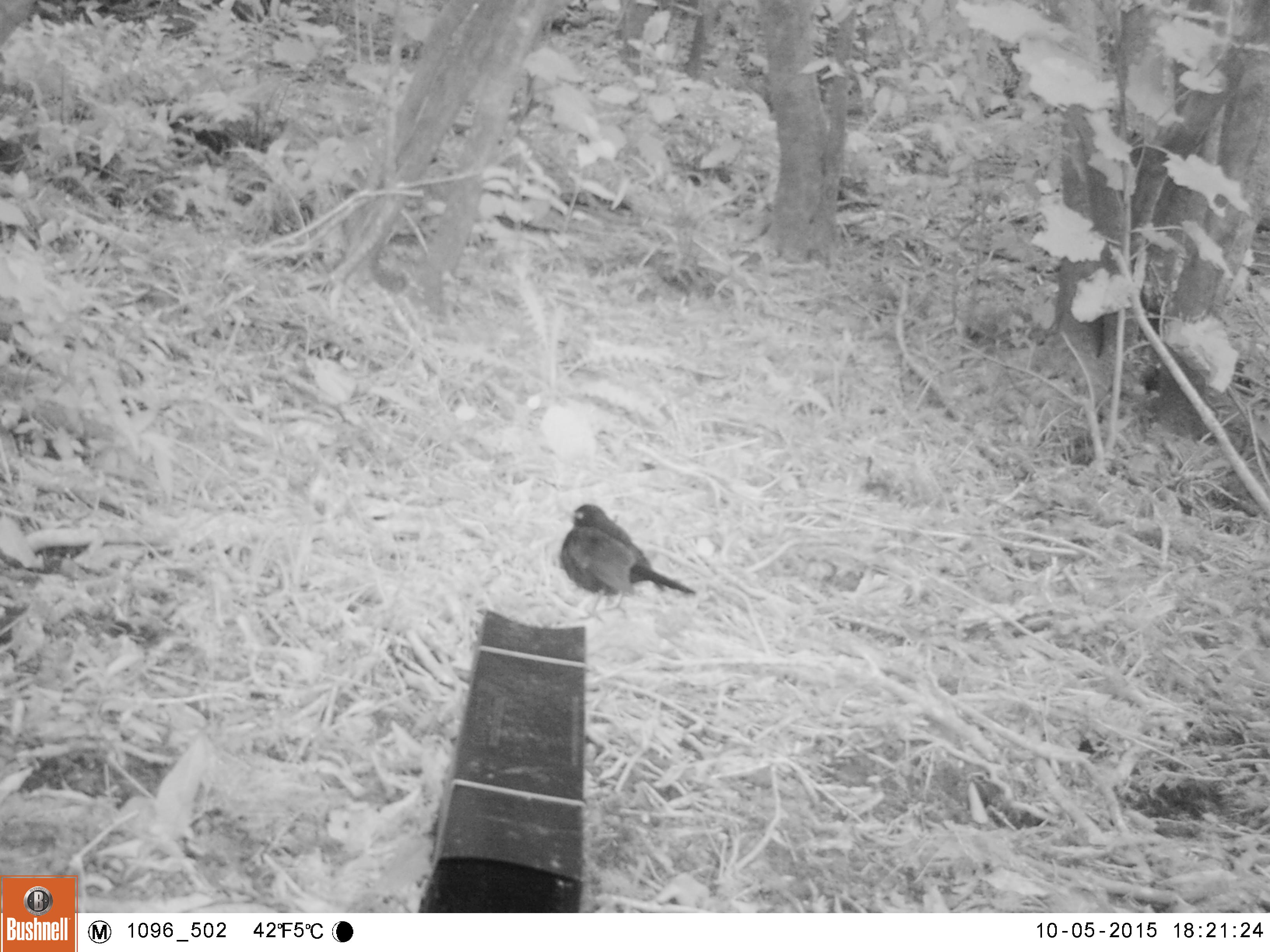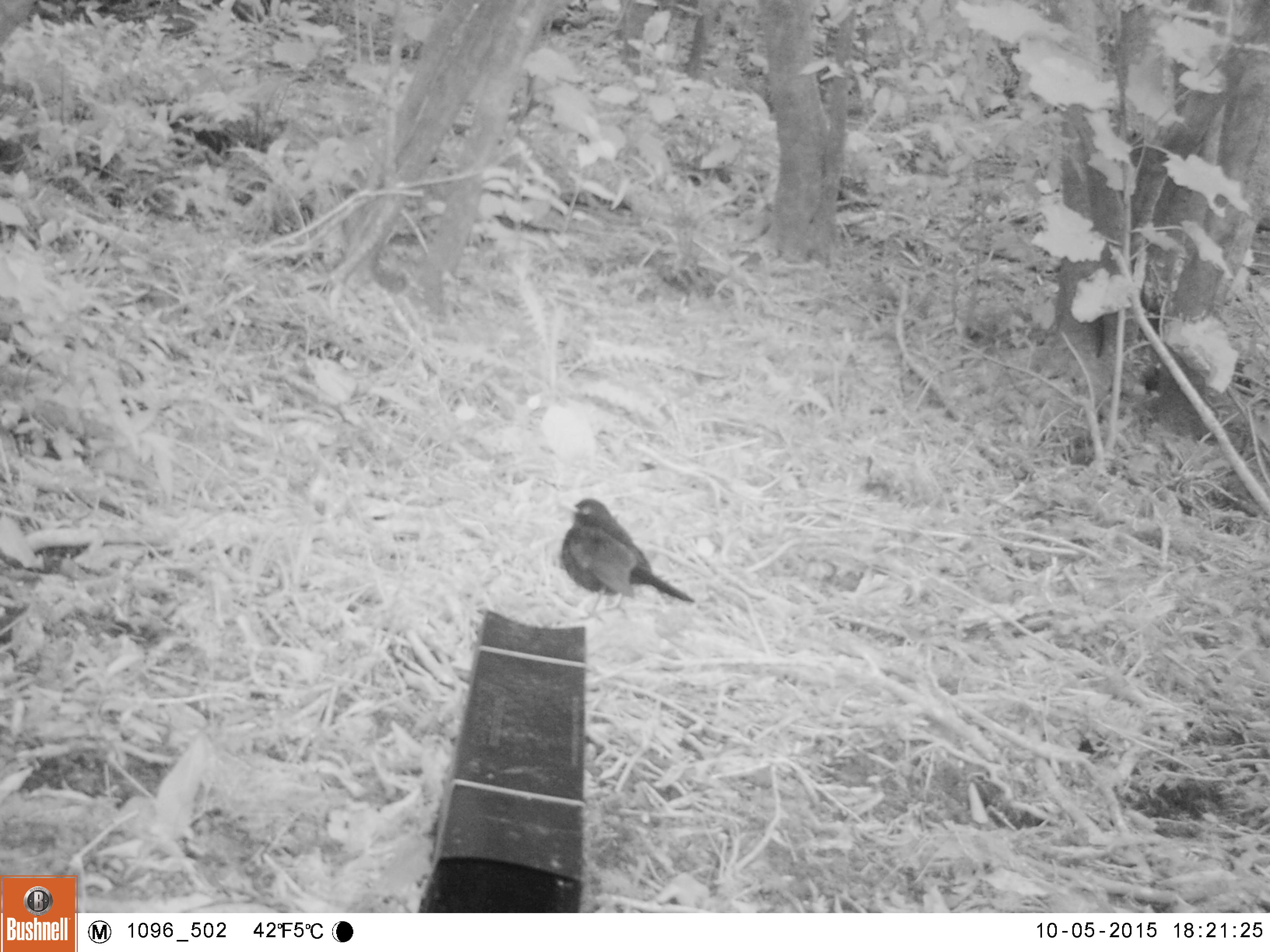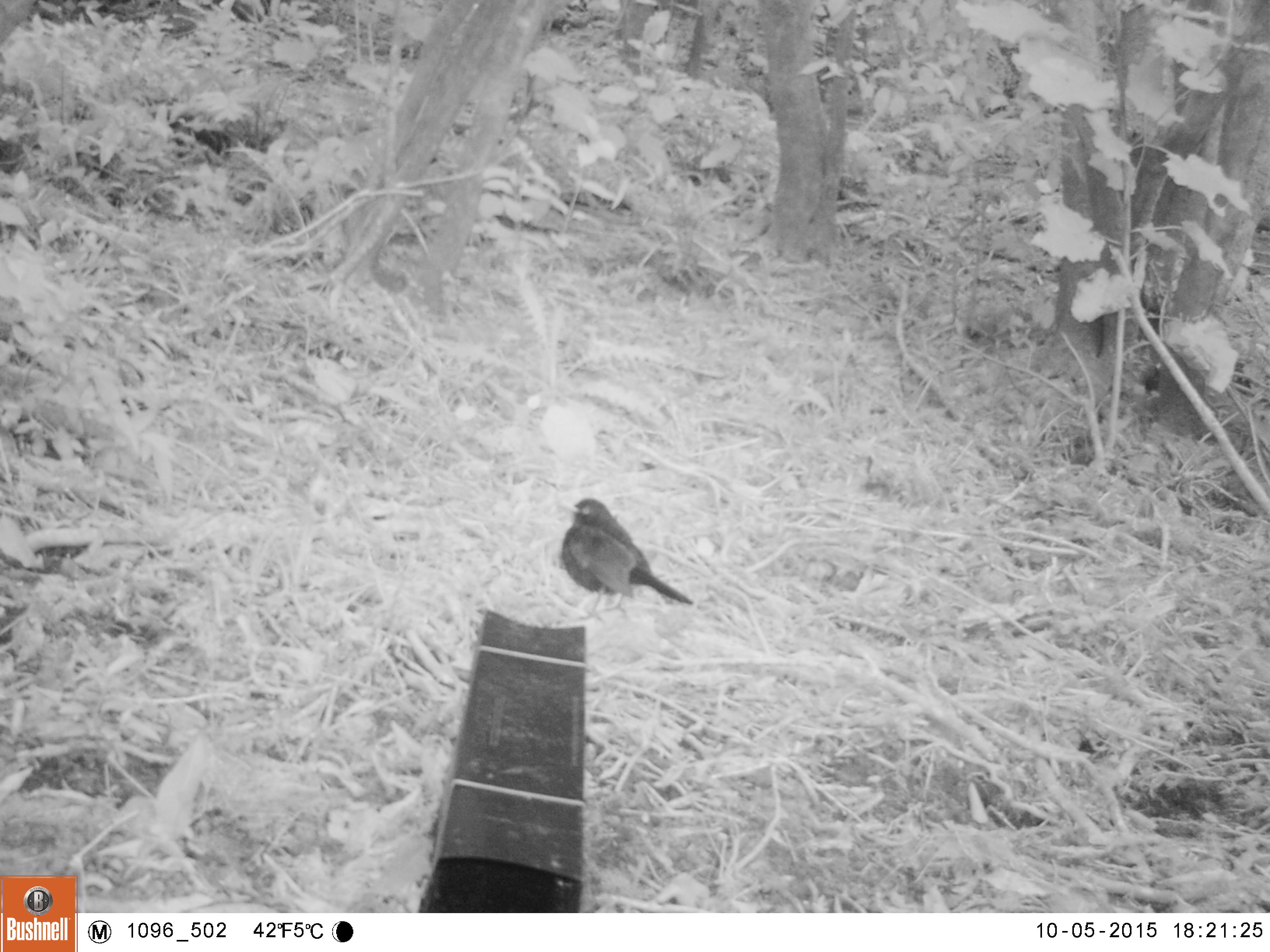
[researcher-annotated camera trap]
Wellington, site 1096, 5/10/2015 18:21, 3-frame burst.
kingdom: Animalia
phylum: Chordata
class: Aves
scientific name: Aves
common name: bird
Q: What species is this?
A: Bird (Aves).